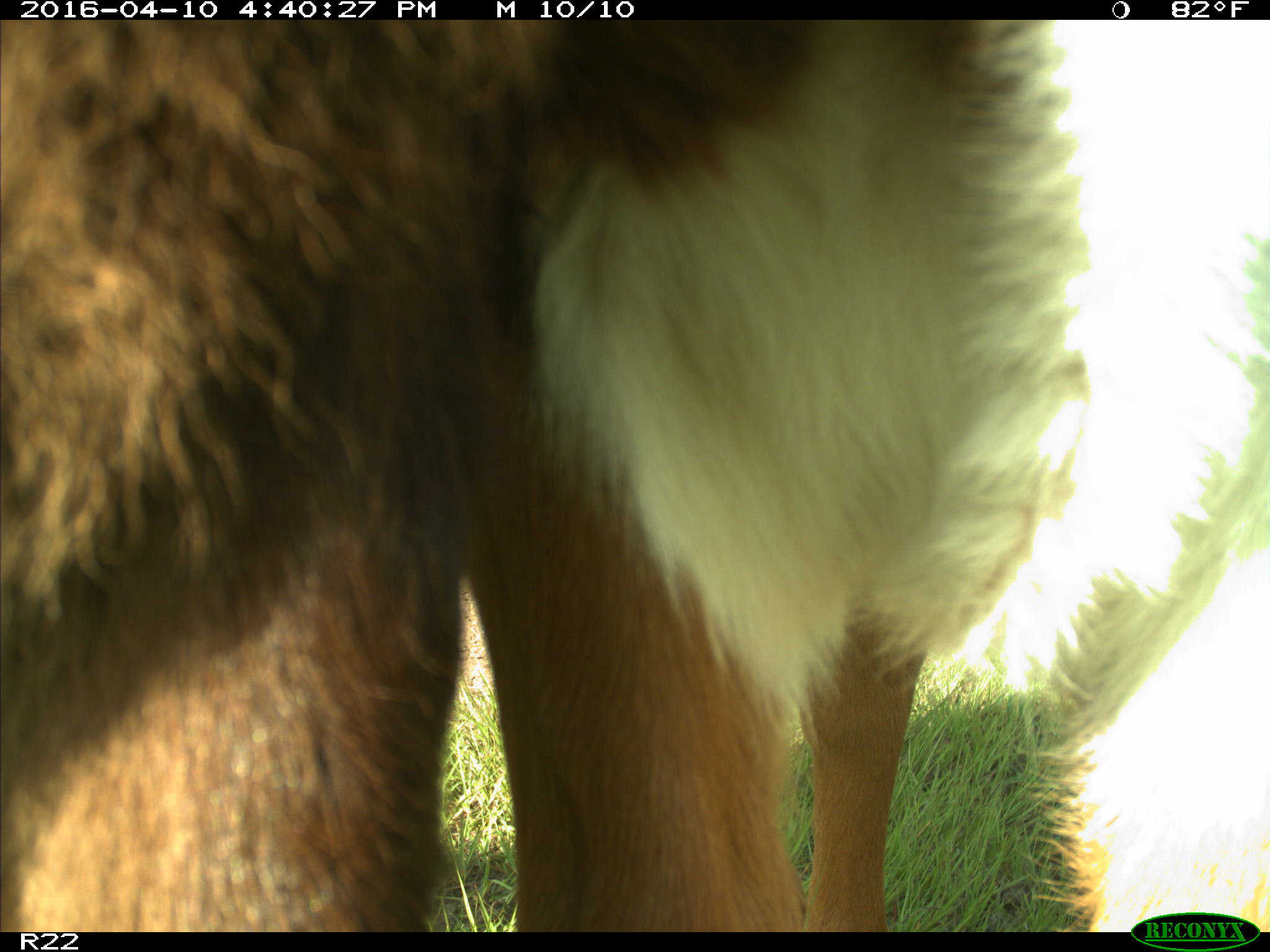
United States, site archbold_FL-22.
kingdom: Animalia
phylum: Chordata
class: Mammalia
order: Artiodactyla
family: Bovidae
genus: Bos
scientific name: Bos taurus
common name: domestic cow